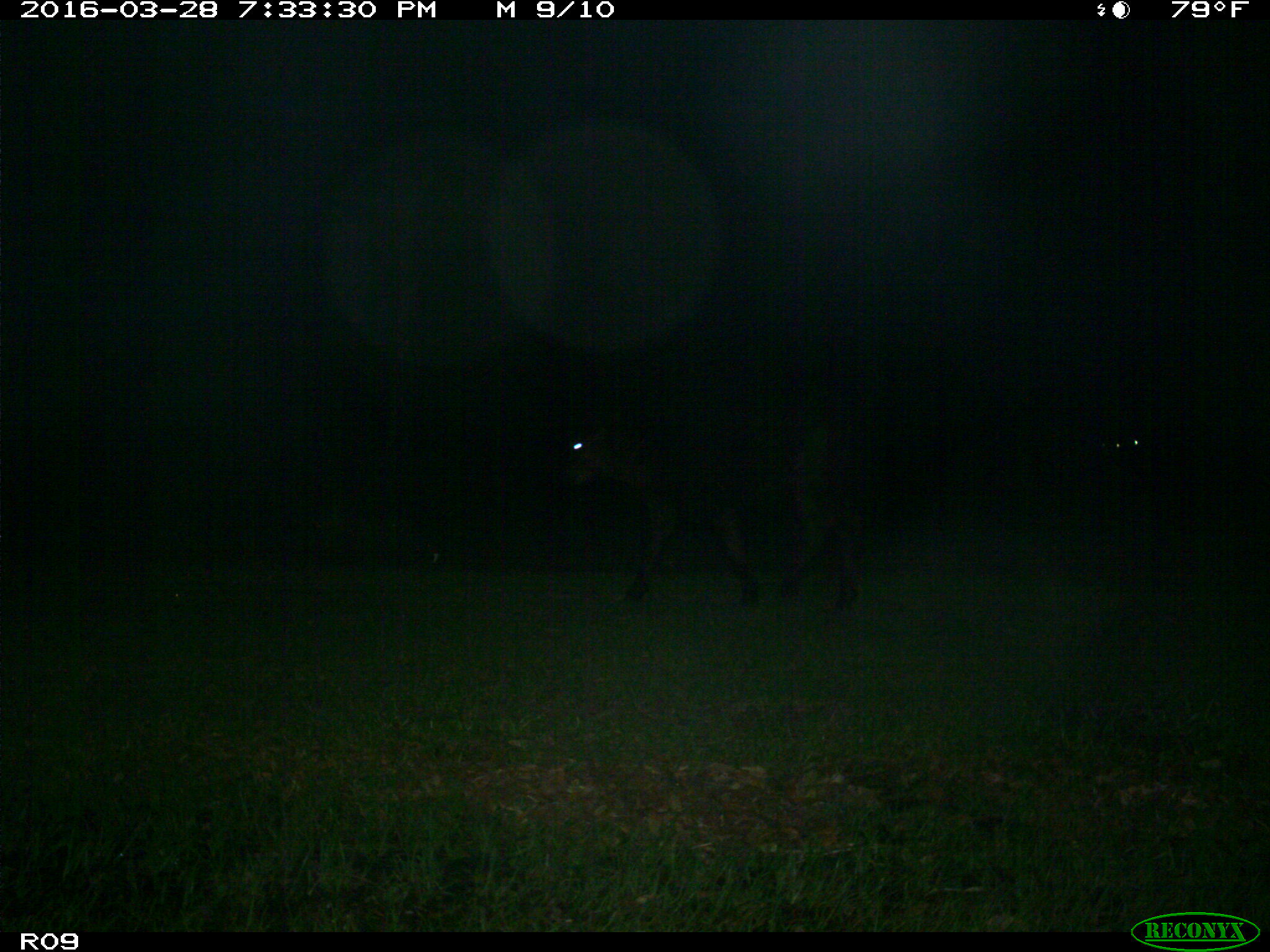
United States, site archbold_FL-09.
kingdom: Animalia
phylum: Chordata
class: Mammalia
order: Artiodactyla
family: Bovidae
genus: Bos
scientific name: Bos taurus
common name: domestic cow